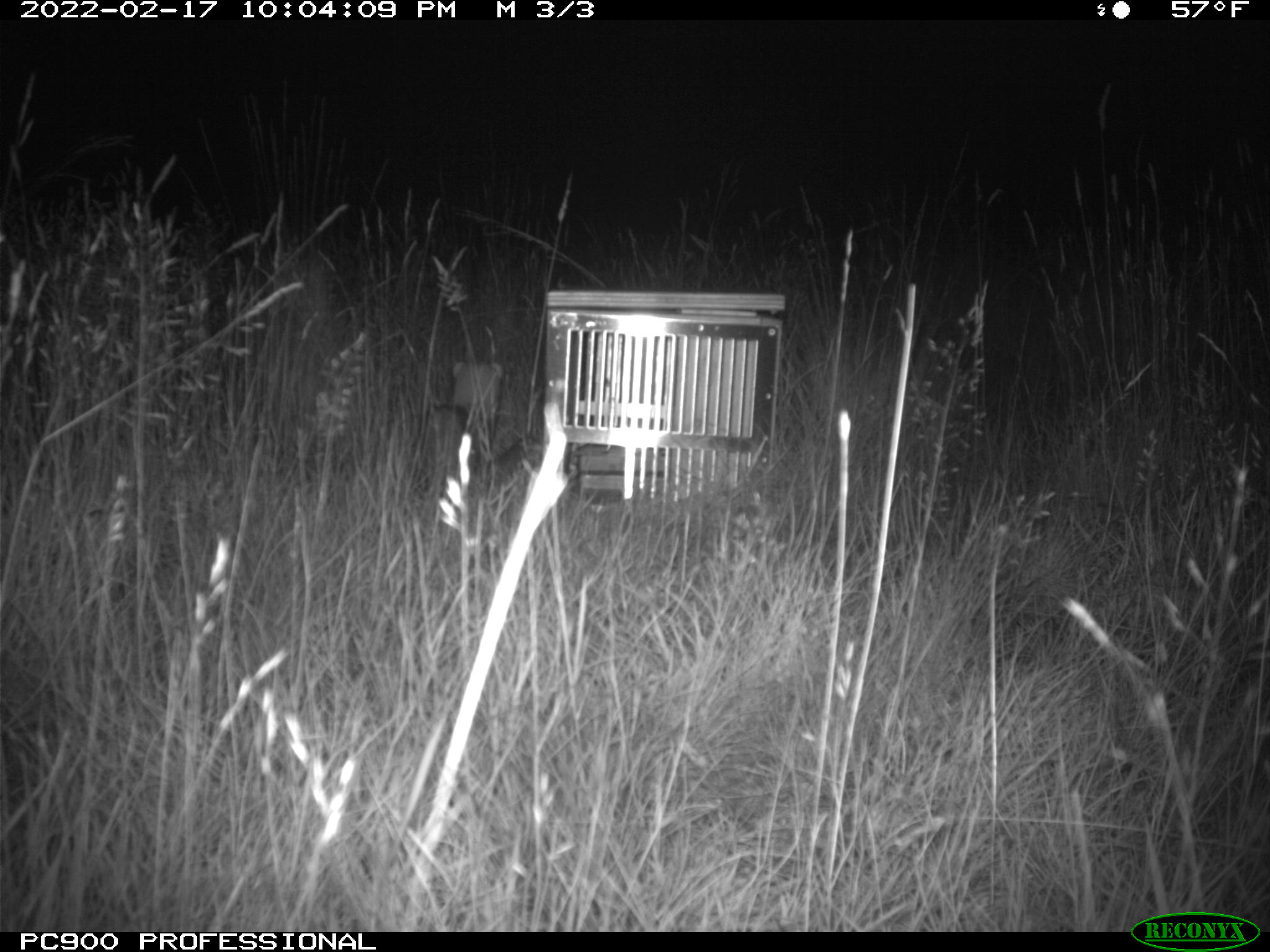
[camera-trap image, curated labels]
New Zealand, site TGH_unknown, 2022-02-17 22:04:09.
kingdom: Animalia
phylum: Chordata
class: Mammalia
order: Carnivora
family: Mustelidae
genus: Mustela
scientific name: Mustela furo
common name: ferret